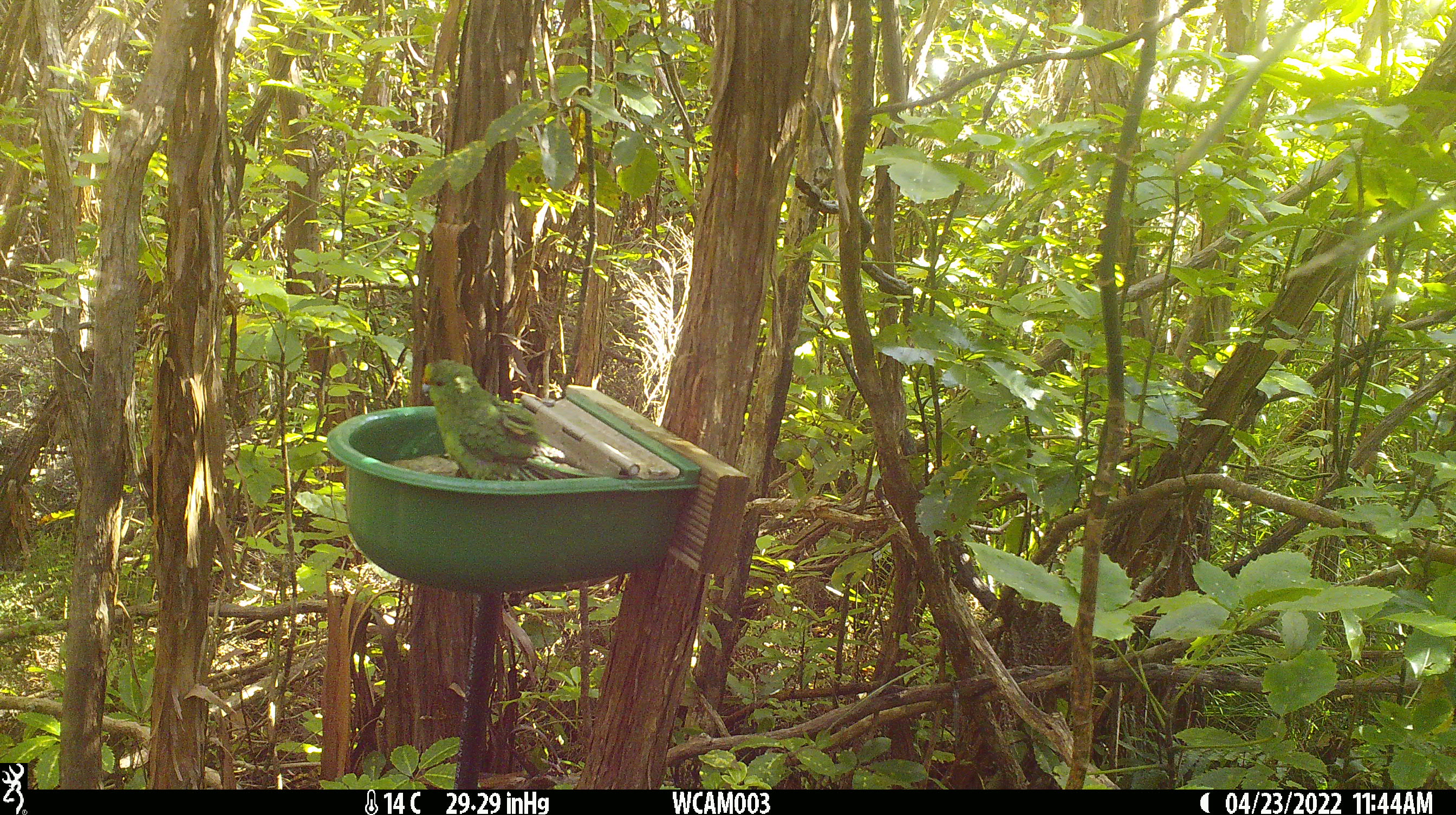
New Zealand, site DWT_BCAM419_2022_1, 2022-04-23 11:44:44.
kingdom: Animalia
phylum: Chordata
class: Aves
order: Psittaciformes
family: Psittaculidae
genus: Cyanoramphus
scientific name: Cyanoramphus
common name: parakeet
Parakeet (Cyanoramphus).